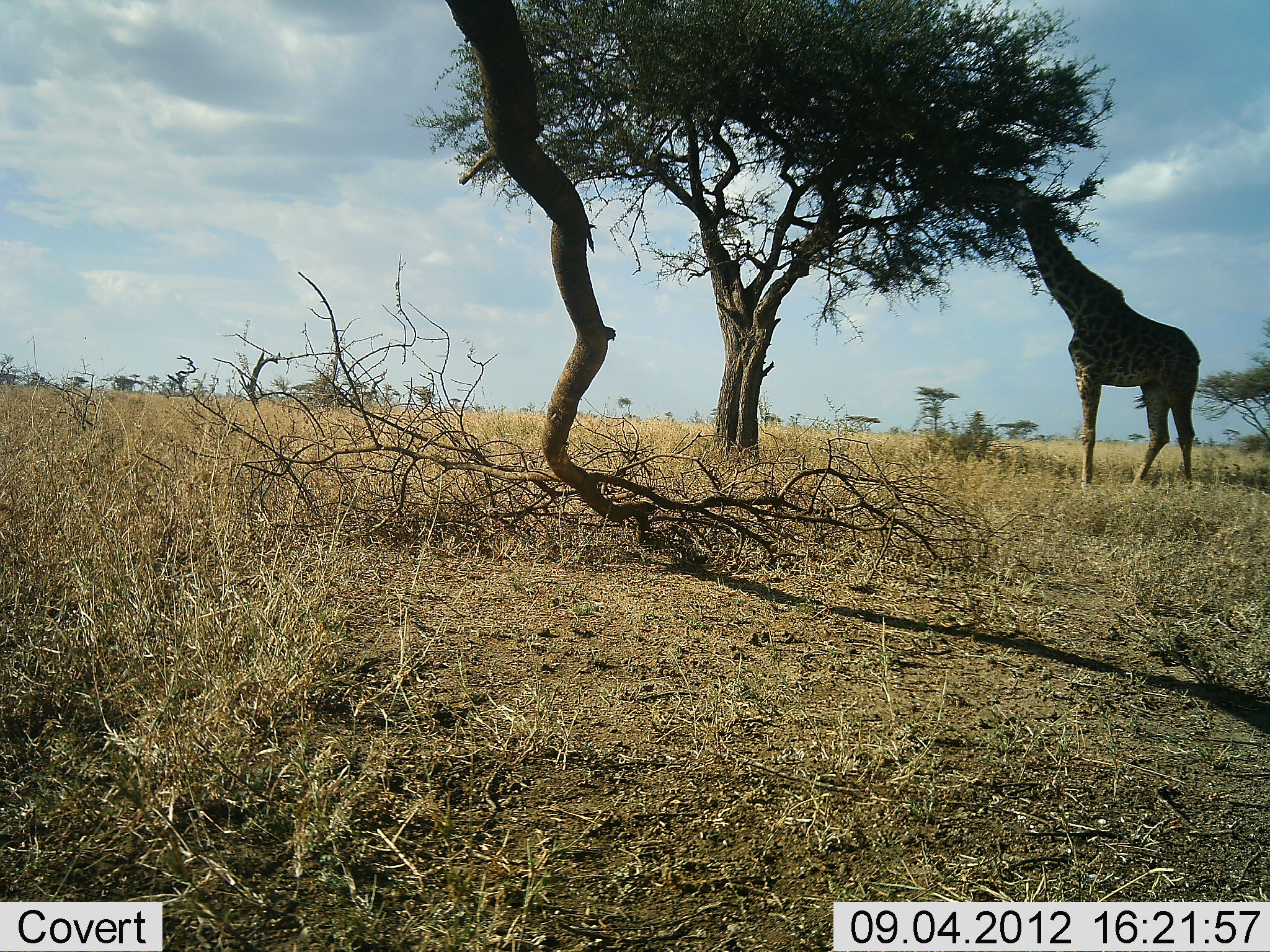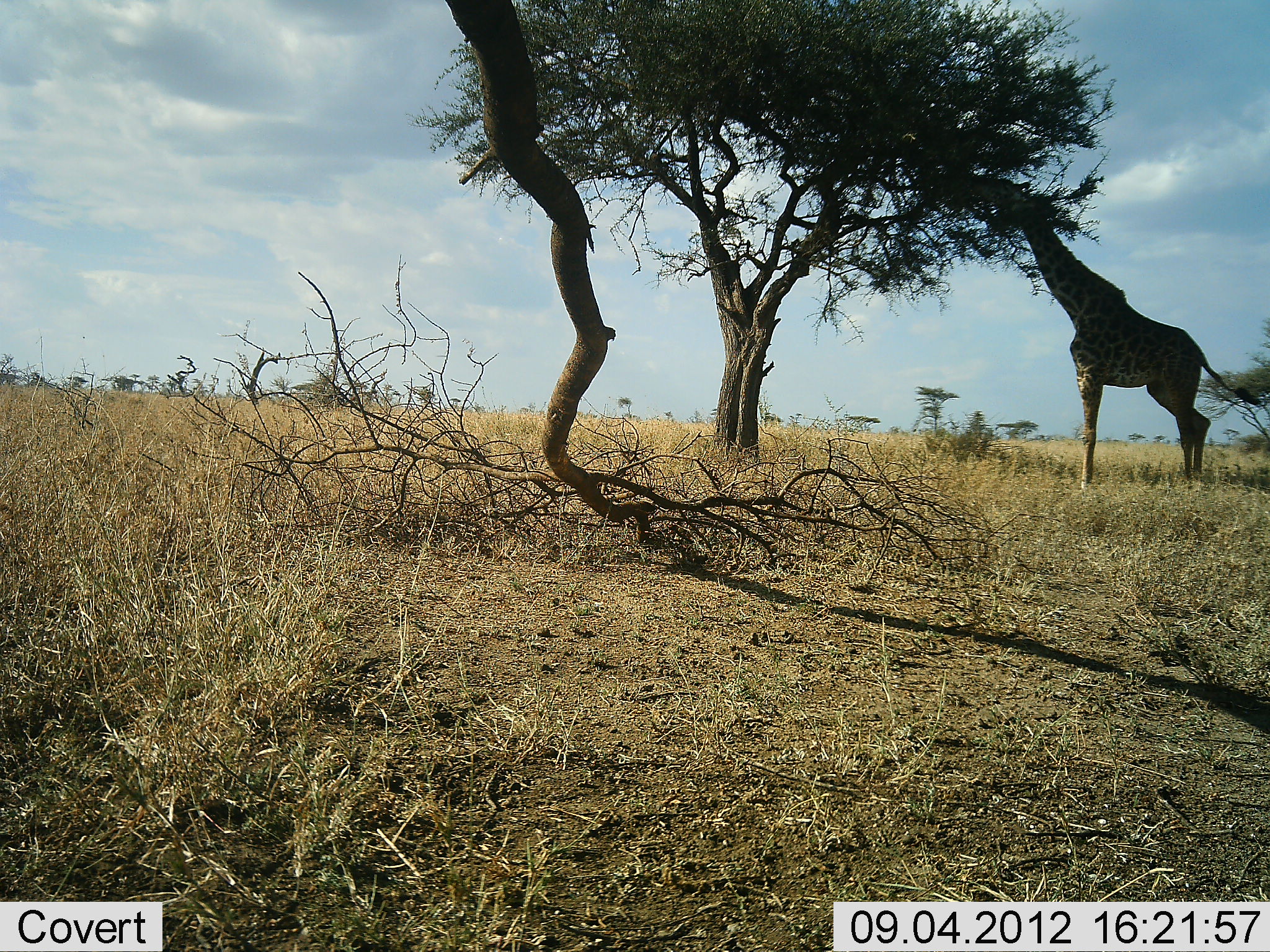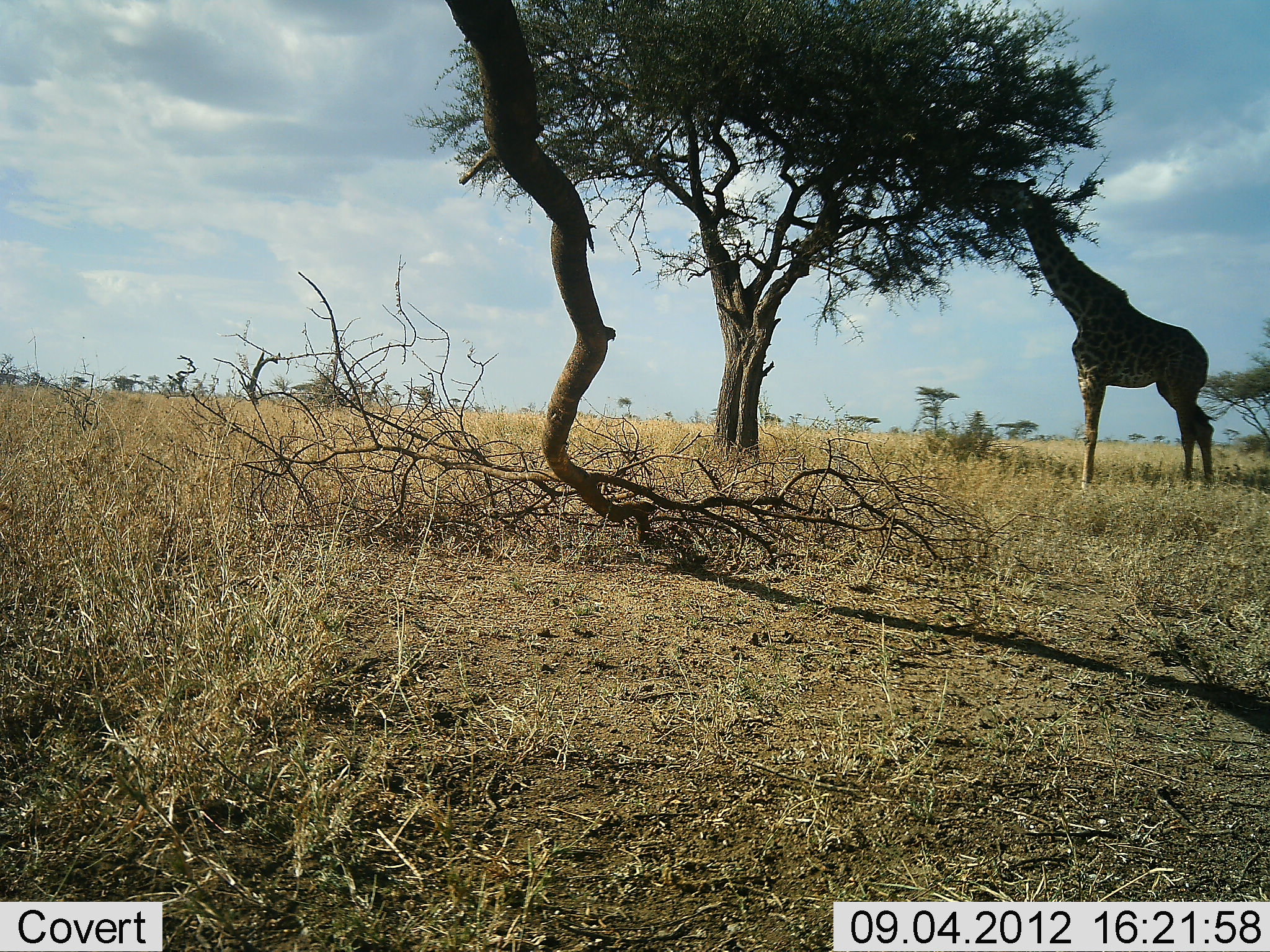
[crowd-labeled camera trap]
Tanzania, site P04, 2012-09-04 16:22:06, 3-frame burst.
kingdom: Animalia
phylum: Chordata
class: Mammalia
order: Artiodactyla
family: Giraffidae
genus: Giraffa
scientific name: Giraffa camelopardalis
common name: giraffe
Giraffe (Giraffa camelopardalis), count 1. Behavior (volunteer vote fractions): standing 20%, resting 0%, moving 0%, interacting 0%. Young present (vote fraction): 0%. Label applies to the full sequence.